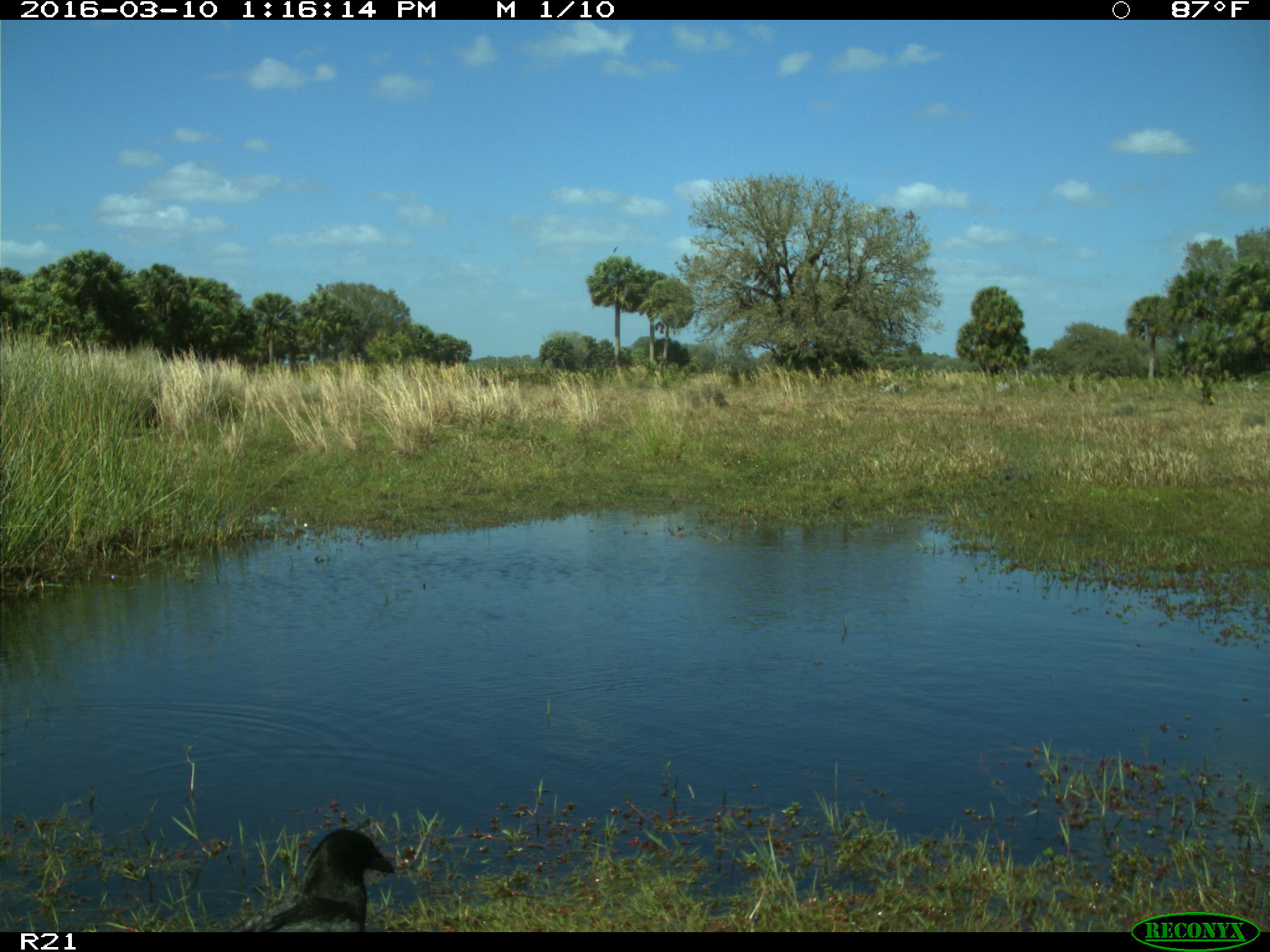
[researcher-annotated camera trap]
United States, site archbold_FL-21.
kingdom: Animalia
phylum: Chordata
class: Aves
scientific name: Aves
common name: birds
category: unidentified bird